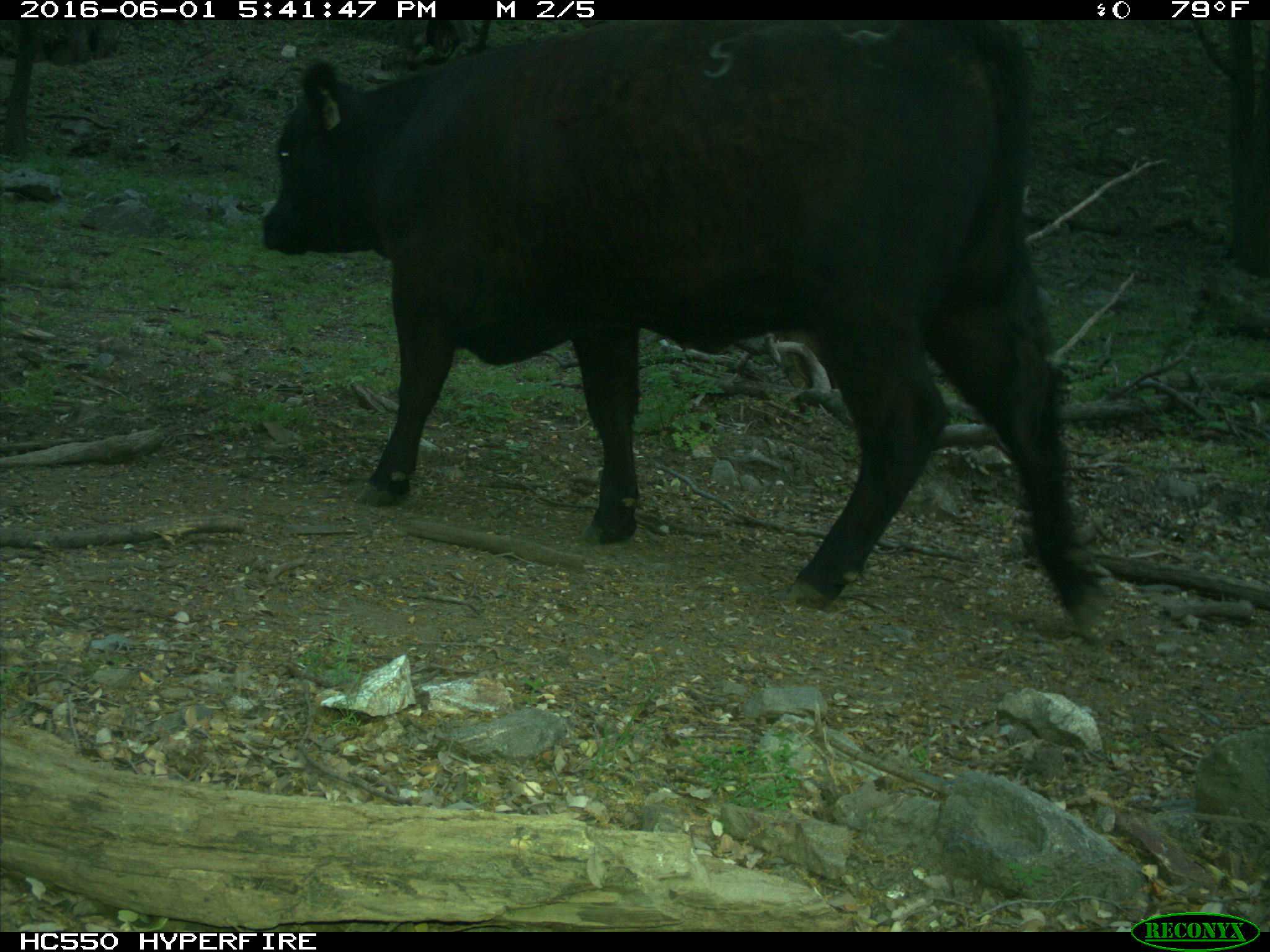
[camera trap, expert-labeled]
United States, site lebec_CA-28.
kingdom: Animalia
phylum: Chordata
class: Mammalia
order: Artiodactyla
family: Bovidae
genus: Bos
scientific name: Bos taurus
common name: domestic cow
Bos taurus (domestic cow).